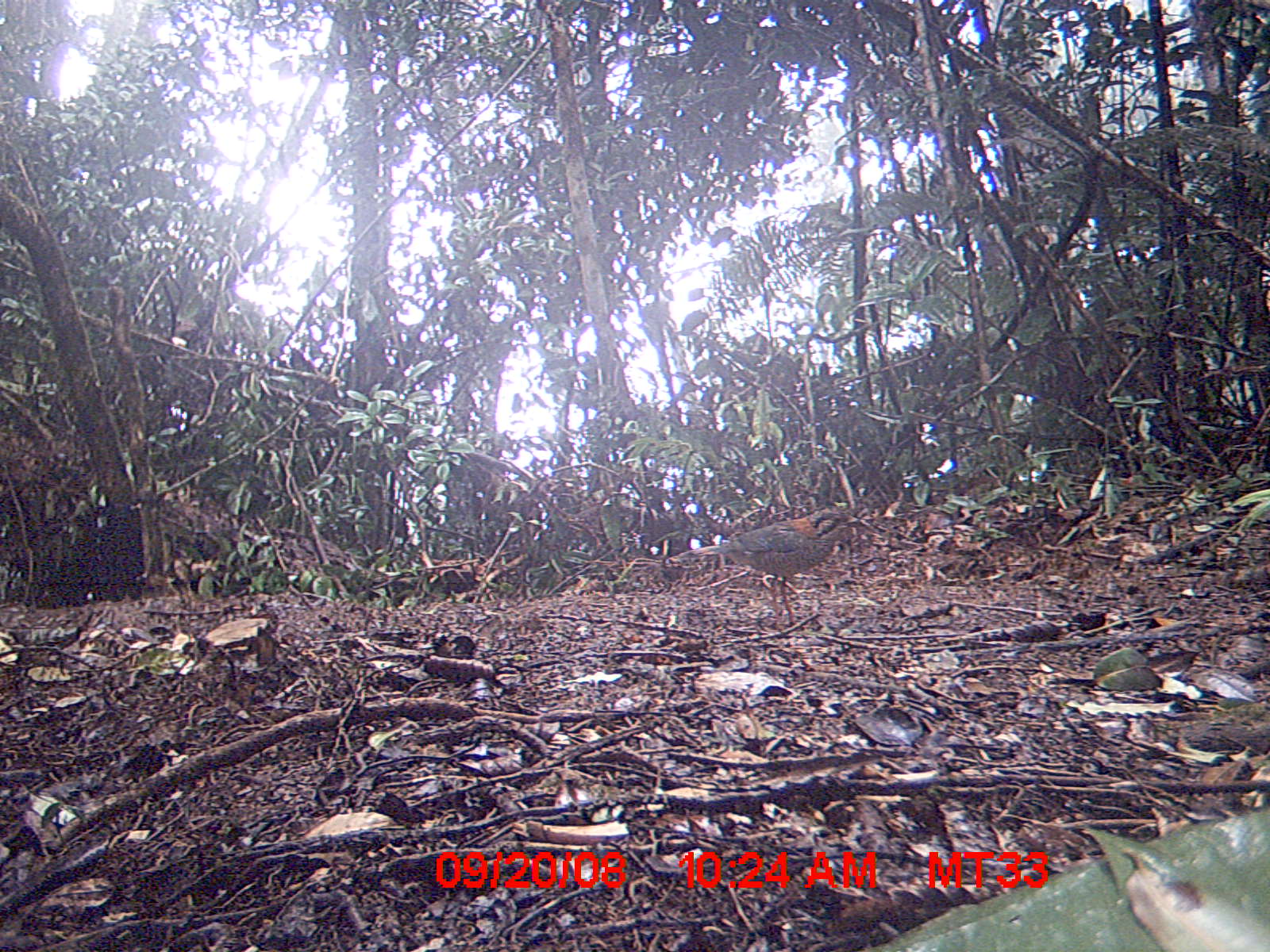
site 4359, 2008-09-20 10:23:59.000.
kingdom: Animalia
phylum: Chordata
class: Aves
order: Coraciiformes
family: Brachypteraciidae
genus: Brachypteracias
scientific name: Brachypteracias squamiger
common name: scaly ground-roller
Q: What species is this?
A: Brachypteracias squamiger (scaly ground-roller).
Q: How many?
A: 2.